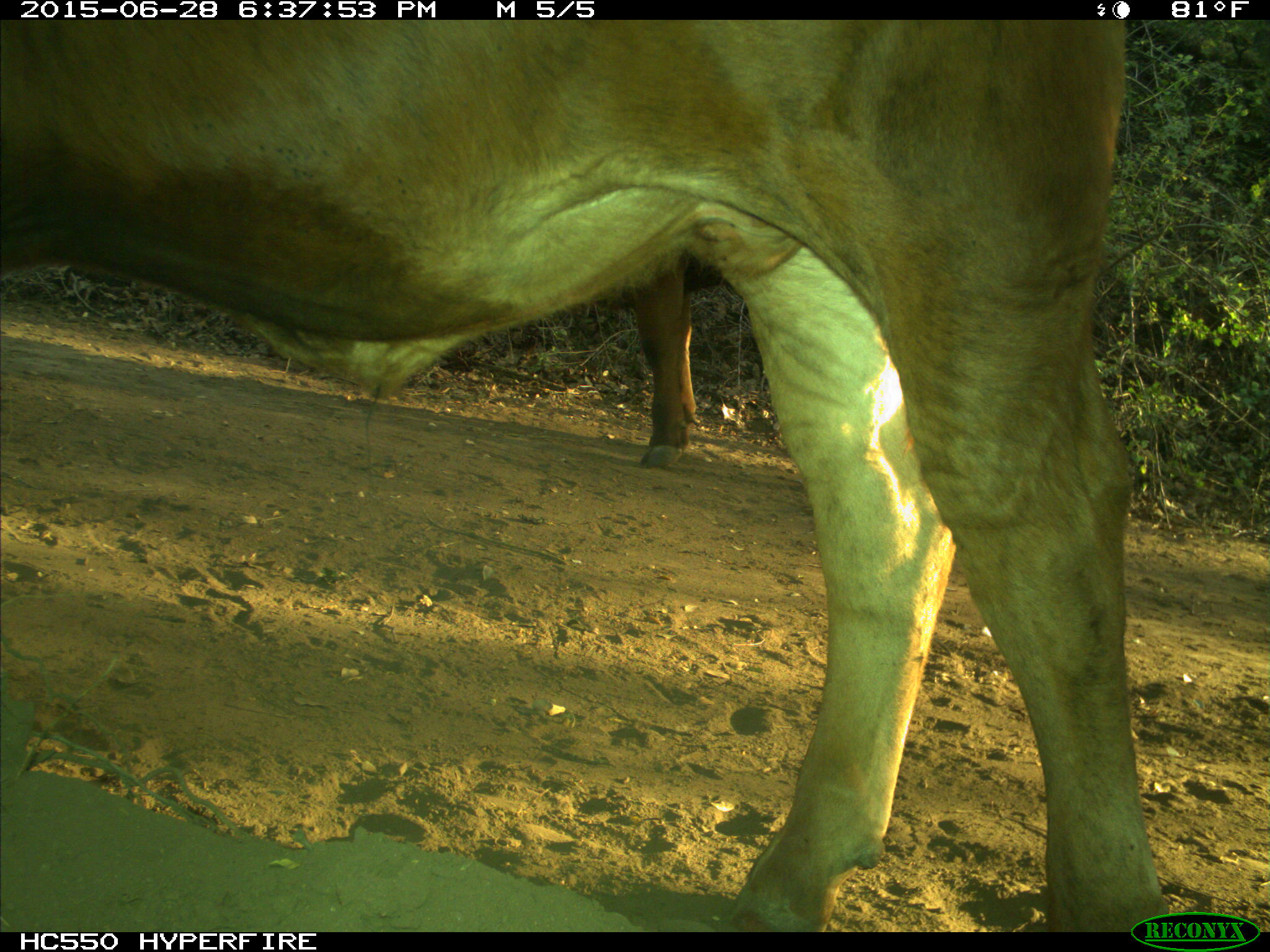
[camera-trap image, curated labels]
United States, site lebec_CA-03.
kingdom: Animalia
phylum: Chordata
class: Mammalia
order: Artiodactyla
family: Bovidae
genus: Bos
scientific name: Bos taurus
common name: domestic cow